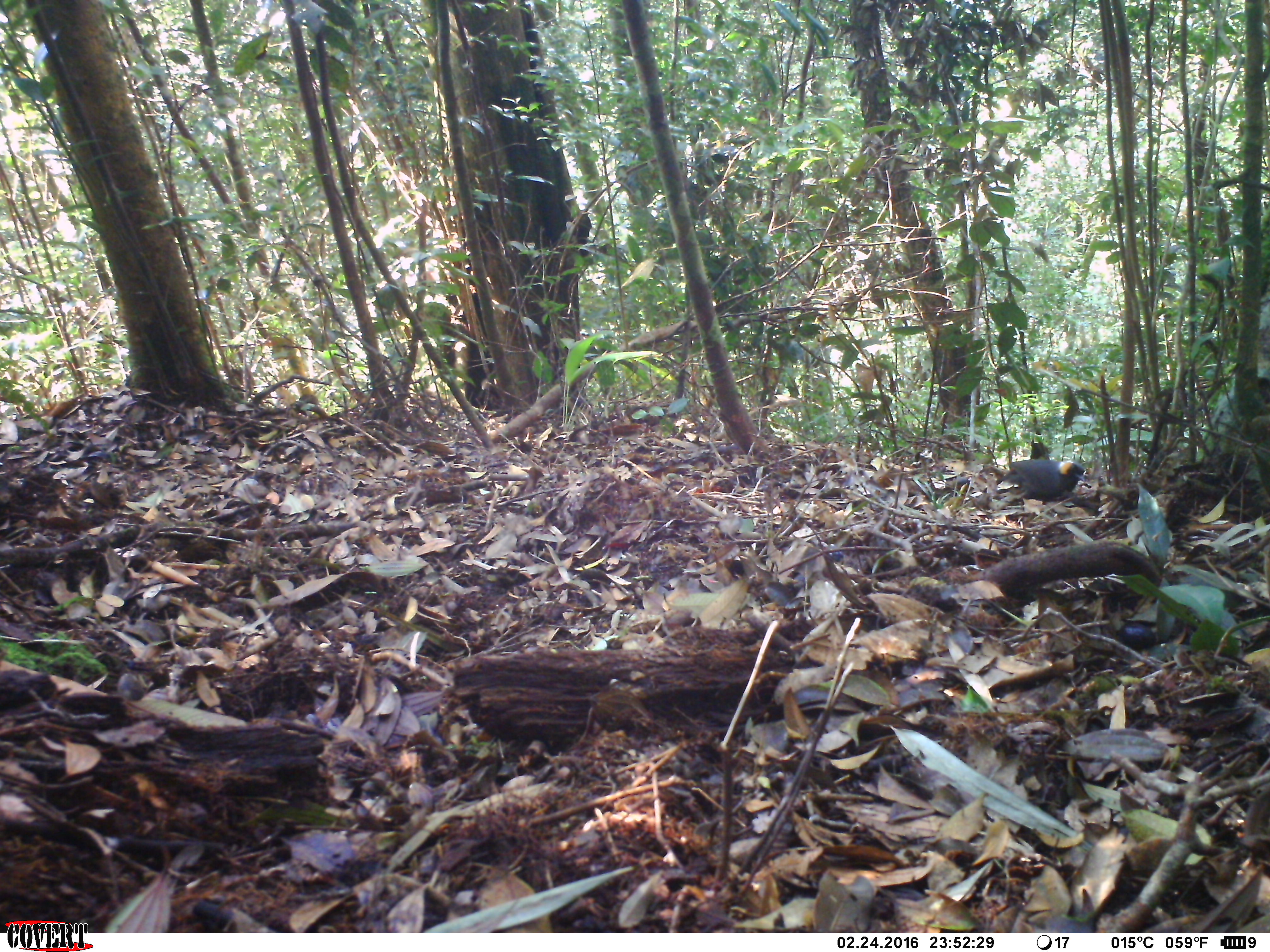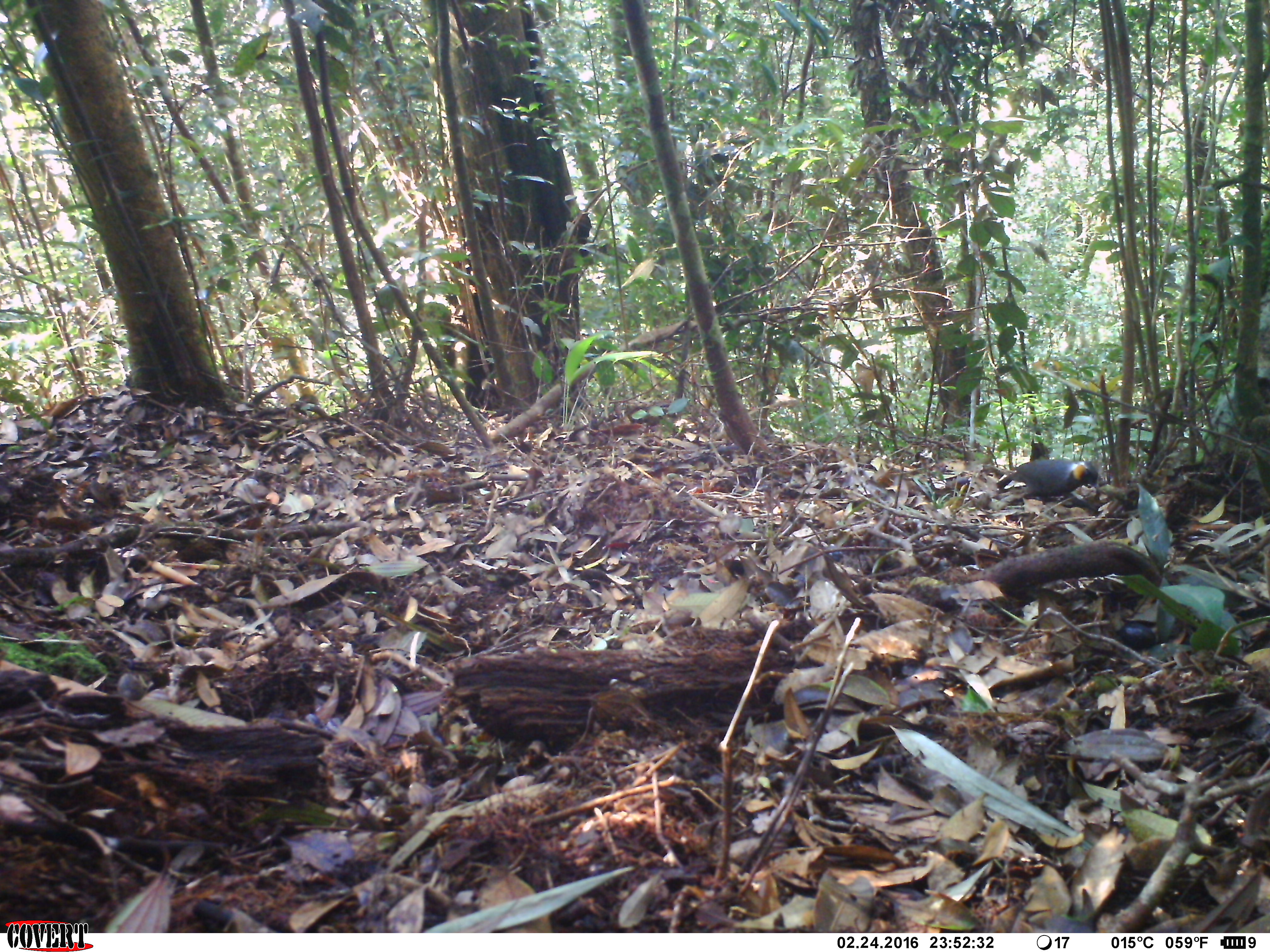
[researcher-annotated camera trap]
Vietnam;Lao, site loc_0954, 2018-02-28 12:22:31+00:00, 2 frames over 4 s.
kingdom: Animalia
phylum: Chordata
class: Aves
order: Passeriformes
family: Leiothrichidae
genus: Garrulax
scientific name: Garrulax castanotis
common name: rufous-cheeked laughingthrush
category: rufous cheeked laughingthrush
Rufous cheeked laughingthrush (rufous-cheeked laughingthrush) (Garrulax castanotis). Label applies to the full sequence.